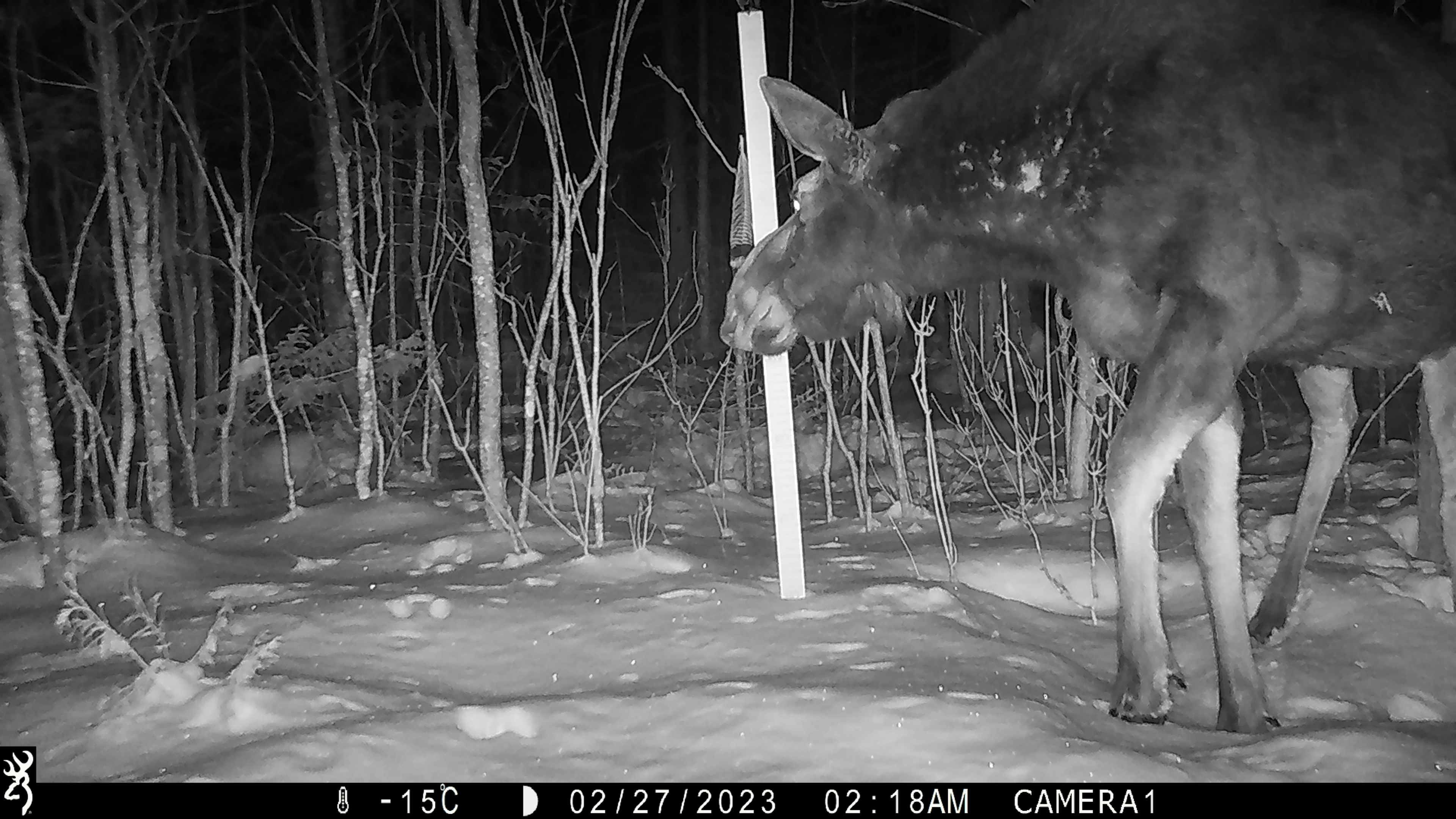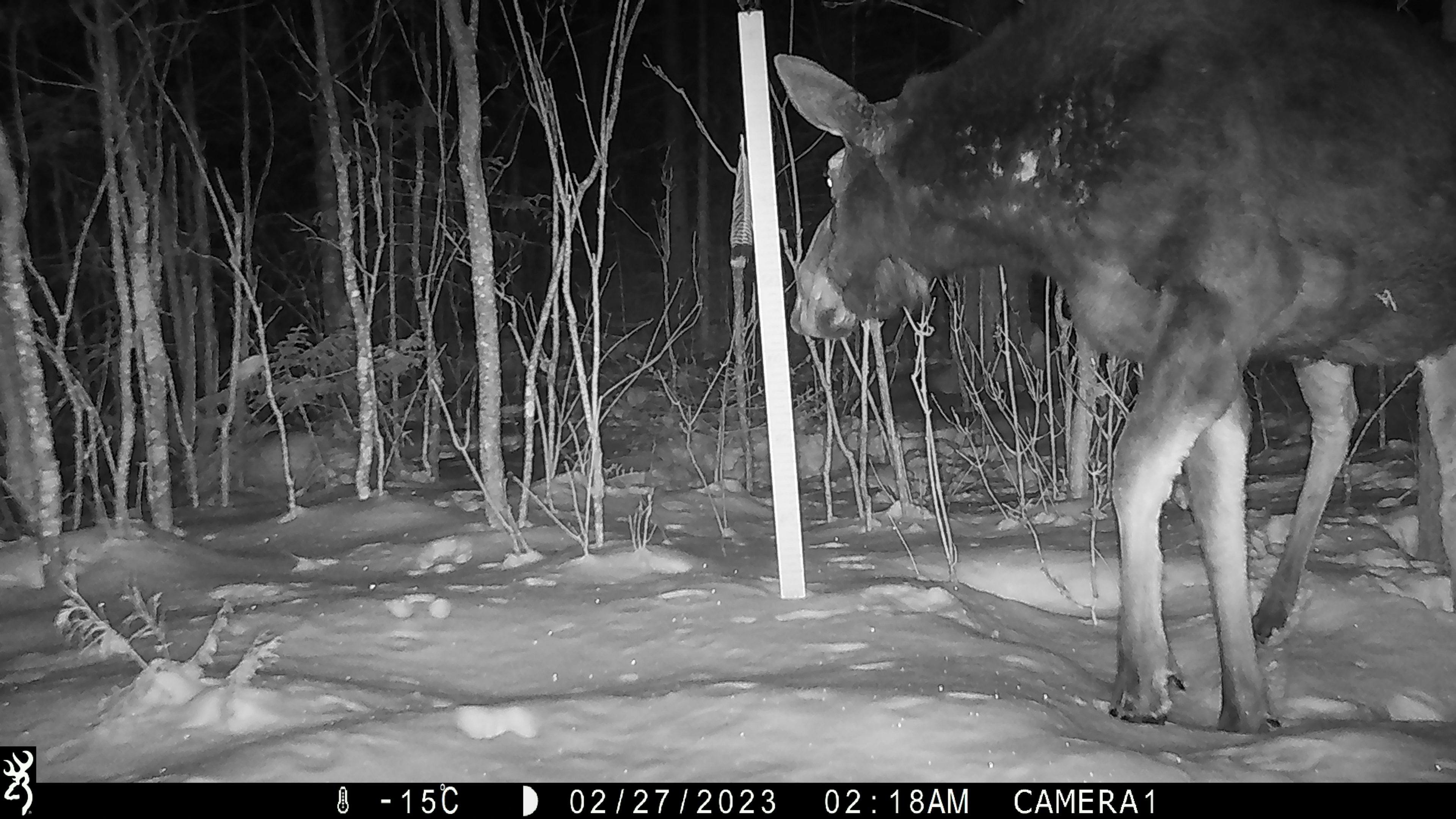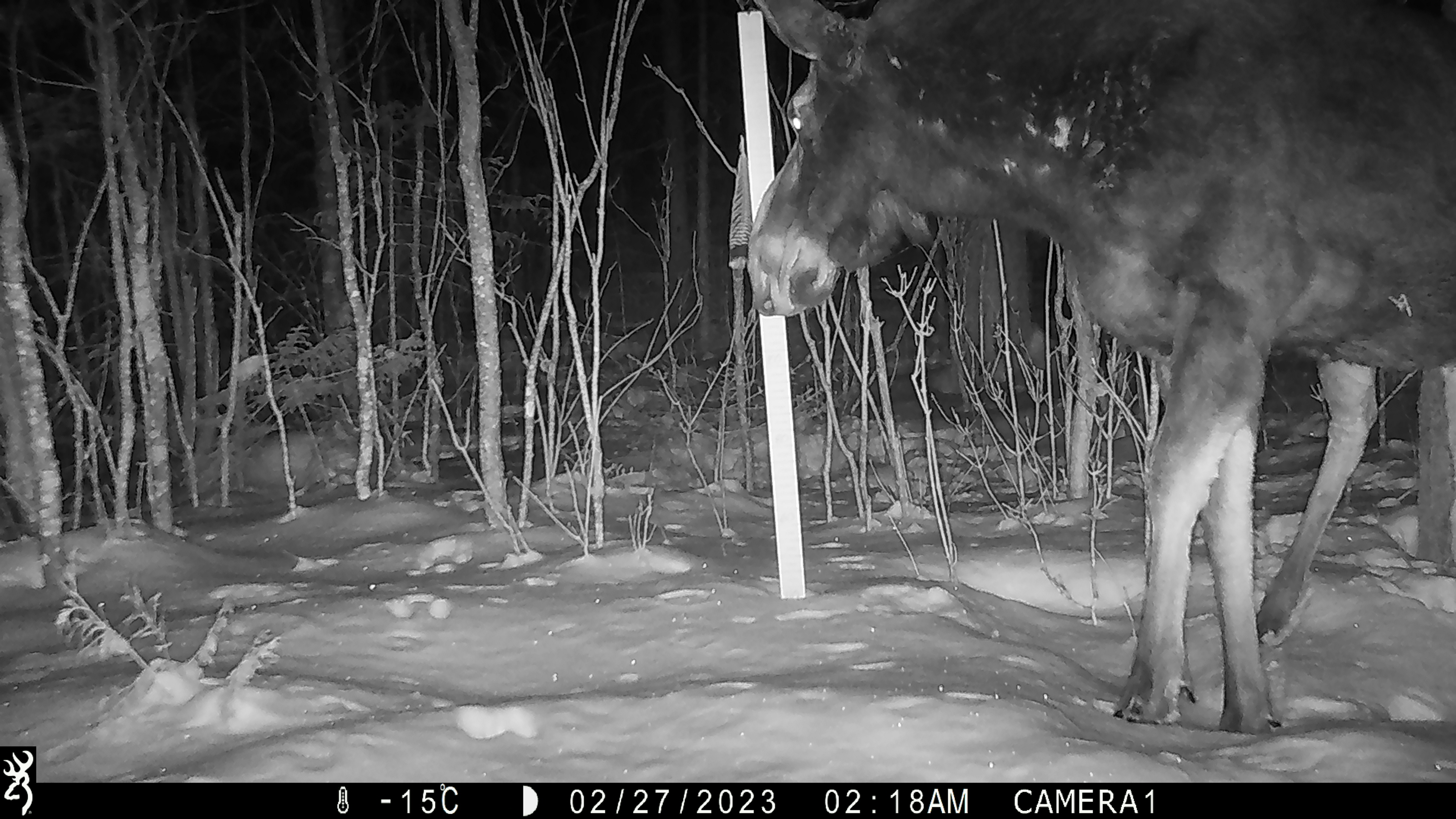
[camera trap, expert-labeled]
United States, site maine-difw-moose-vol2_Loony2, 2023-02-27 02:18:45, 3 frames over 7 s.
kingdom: Animalia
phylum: Chordata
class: Mammalia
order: Artiodactyla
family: Cervidae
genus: Alces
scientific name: Alces alces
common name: moose